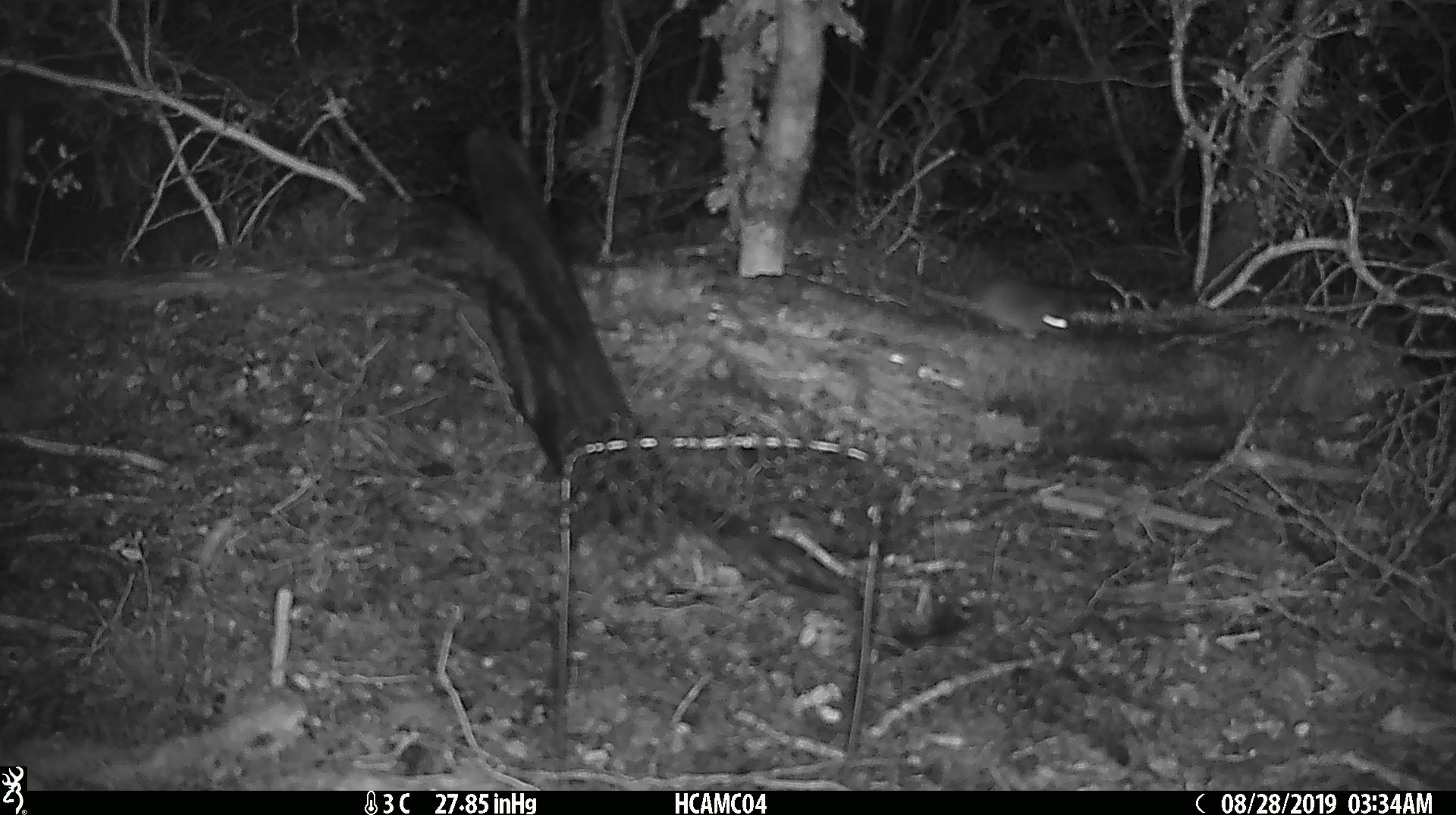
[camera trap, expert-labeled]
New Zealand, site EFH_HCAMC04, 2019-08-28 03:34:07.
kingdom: Animalia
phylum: Chordata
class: Mammalia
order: Rodentia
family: Muridae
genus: Mus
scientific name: Mus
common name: mouse